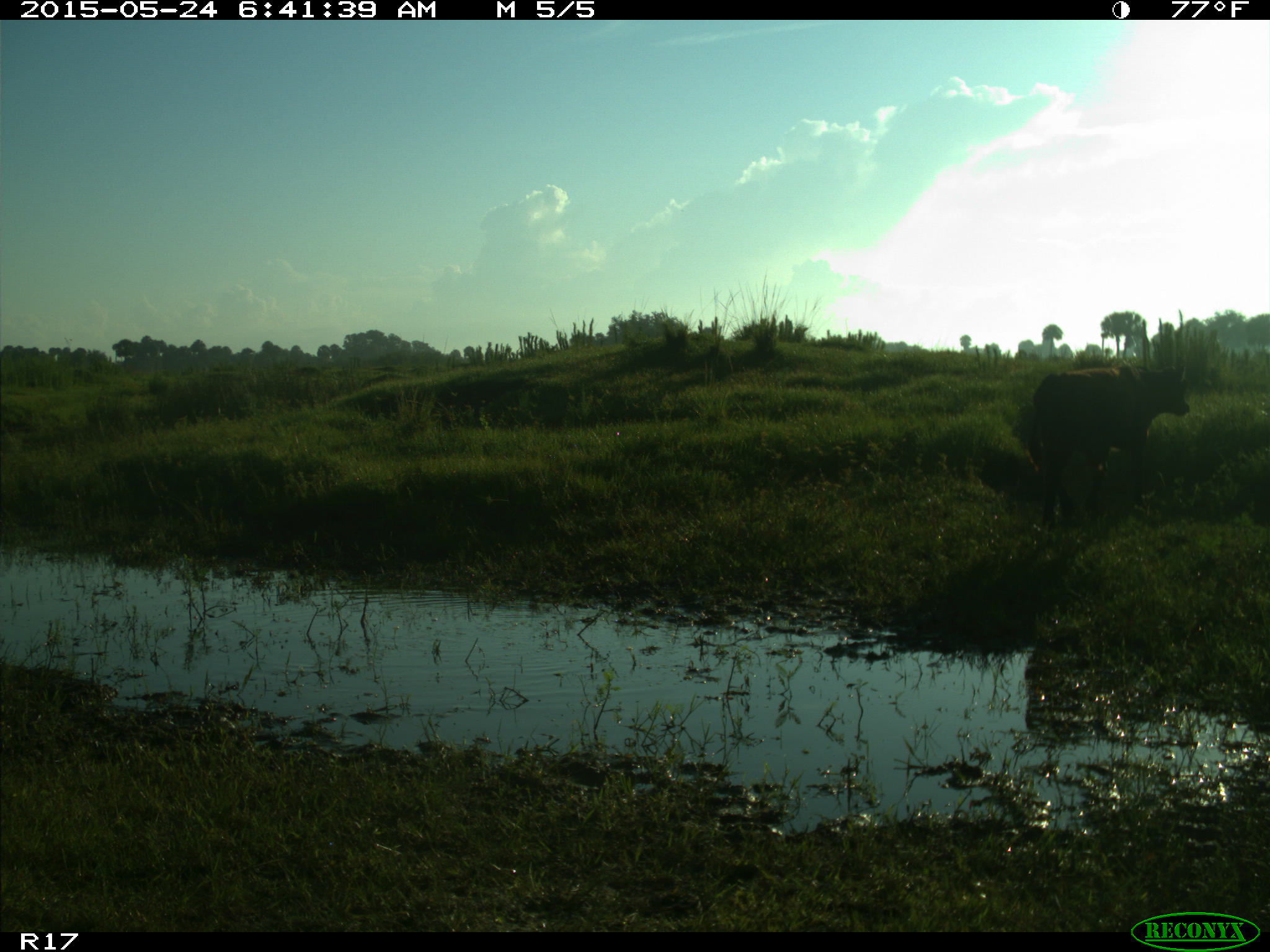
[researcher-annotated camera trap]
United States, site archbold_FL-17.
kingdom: Animalia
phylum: Chordata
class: Mammalia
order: Artiodactyla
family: Bovidae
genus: Bos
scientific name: Bos taurus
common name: domestic cow